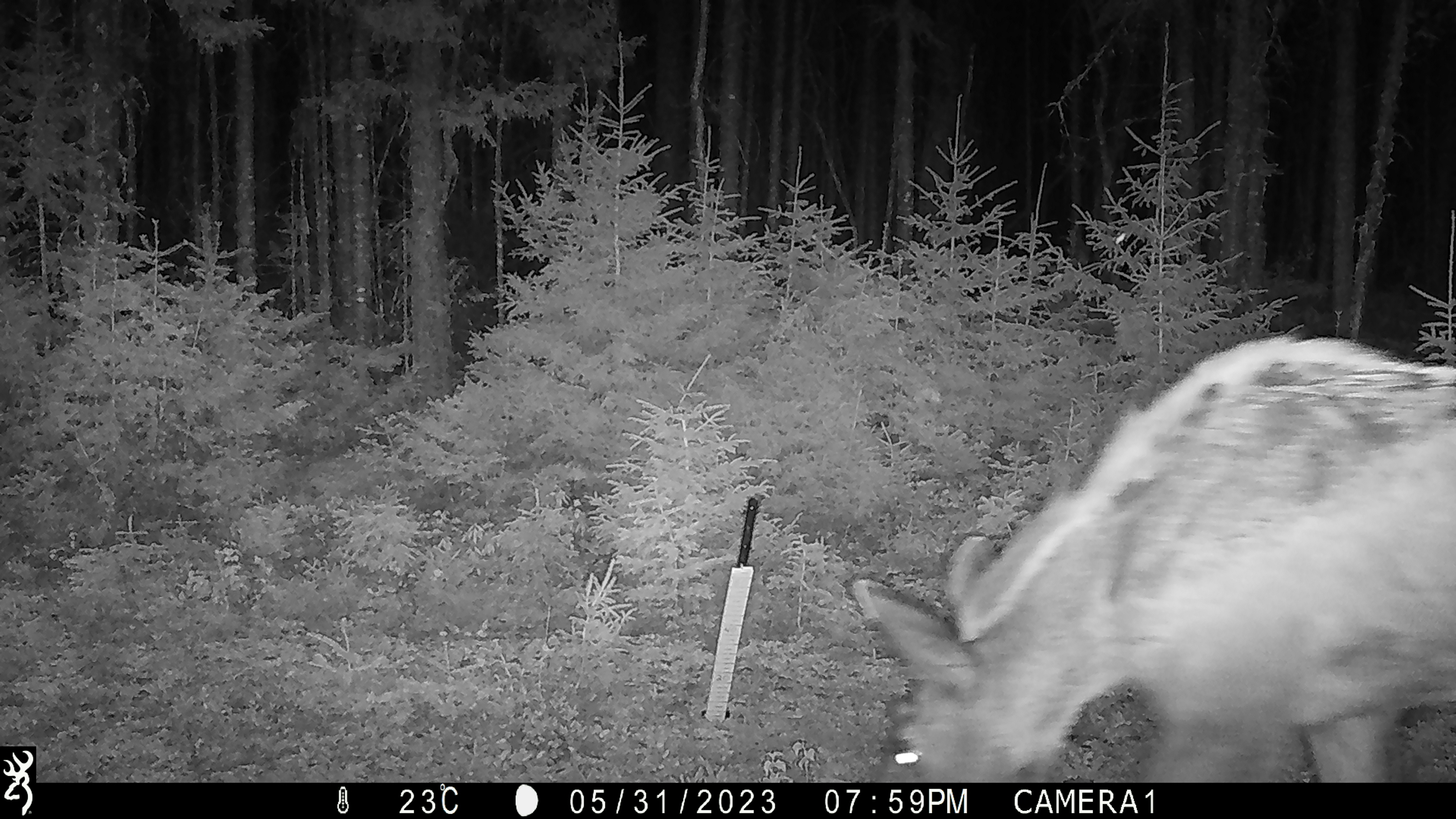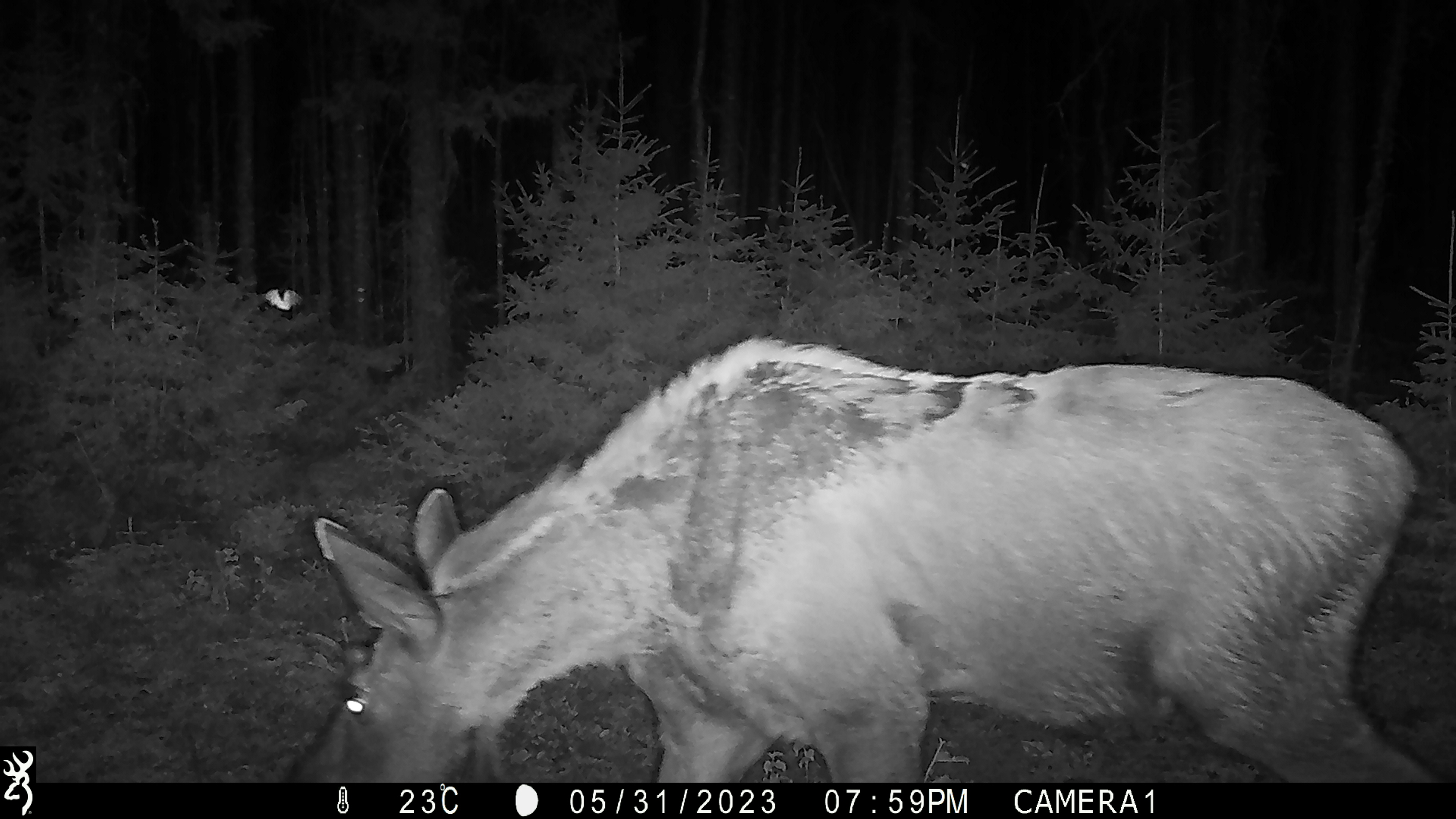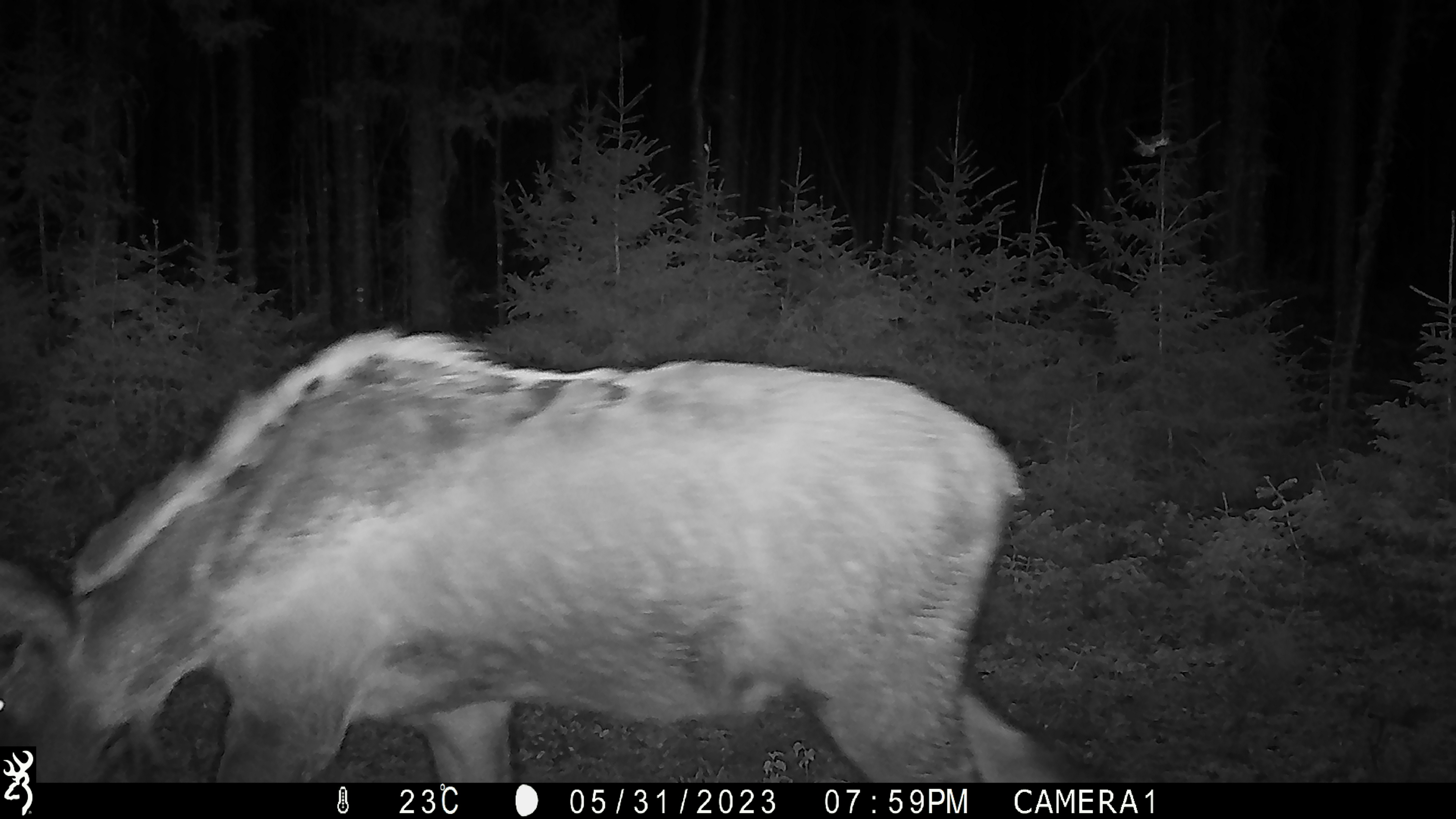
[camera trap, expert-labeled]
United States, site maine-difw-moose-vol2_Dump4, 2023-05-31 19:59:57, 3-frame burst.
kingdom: Animalia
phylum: Chordata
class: Mammalia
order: Artiodactyla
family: Cervidae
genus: Alces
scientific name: Alces alces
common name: moose